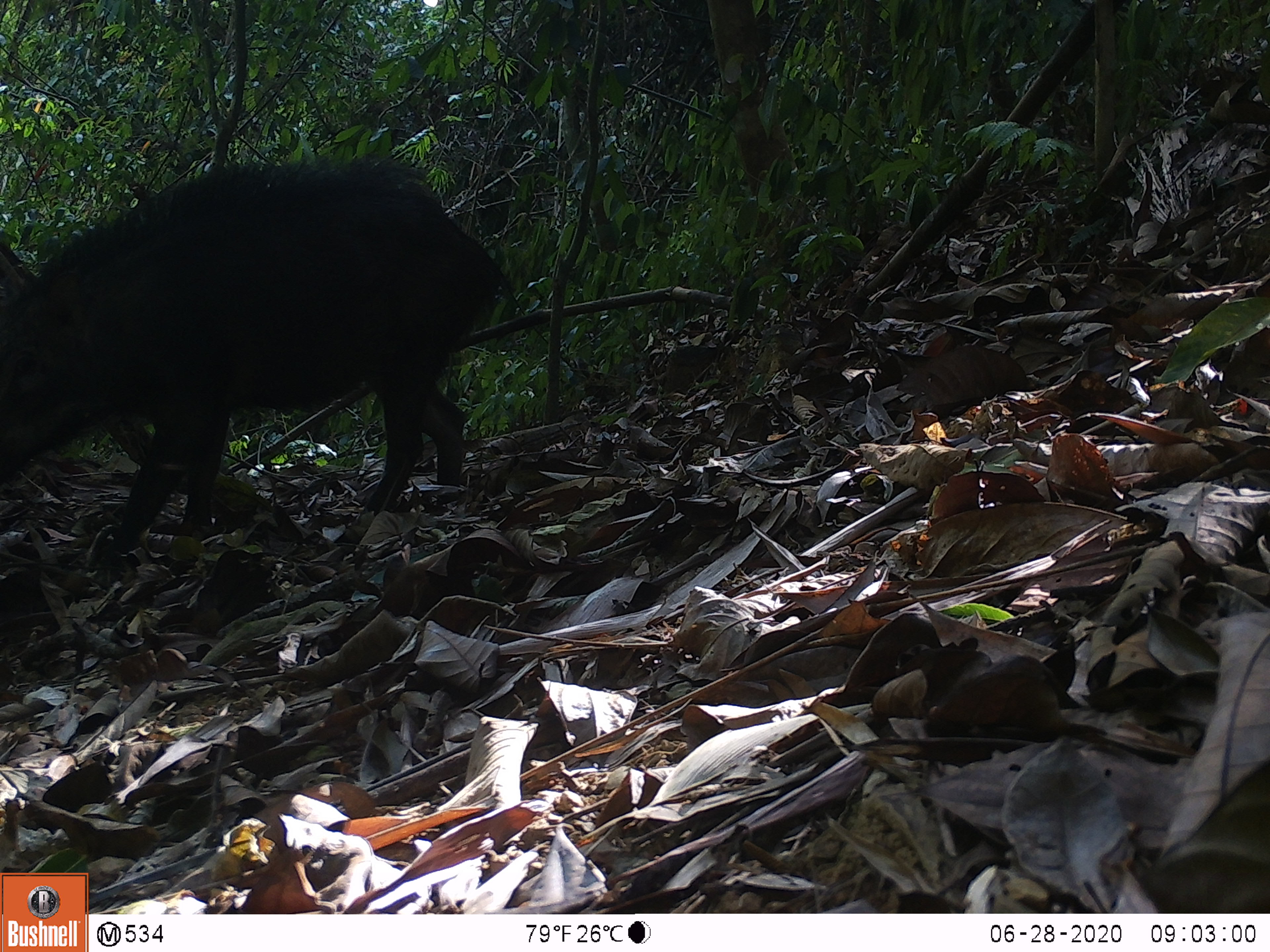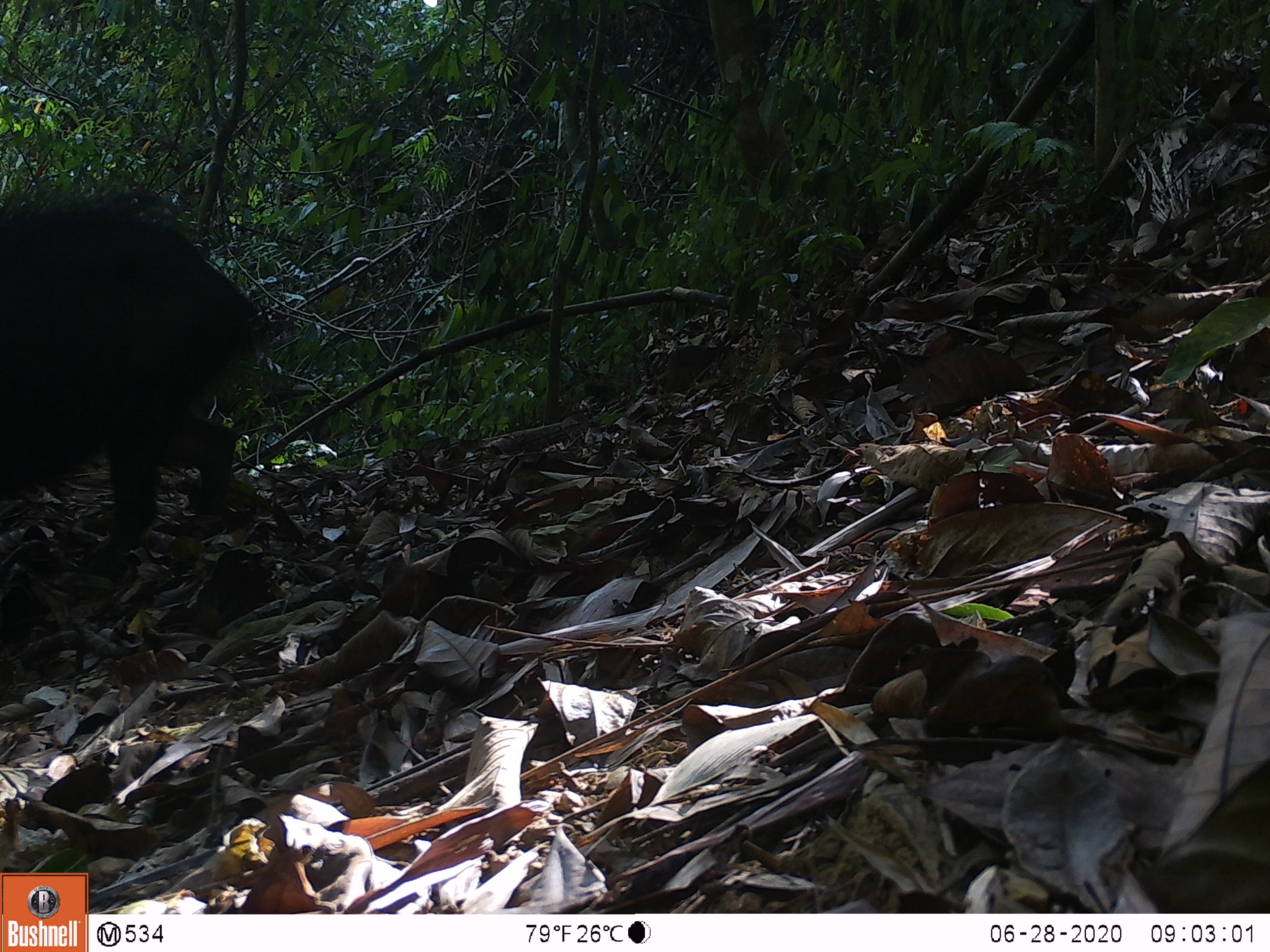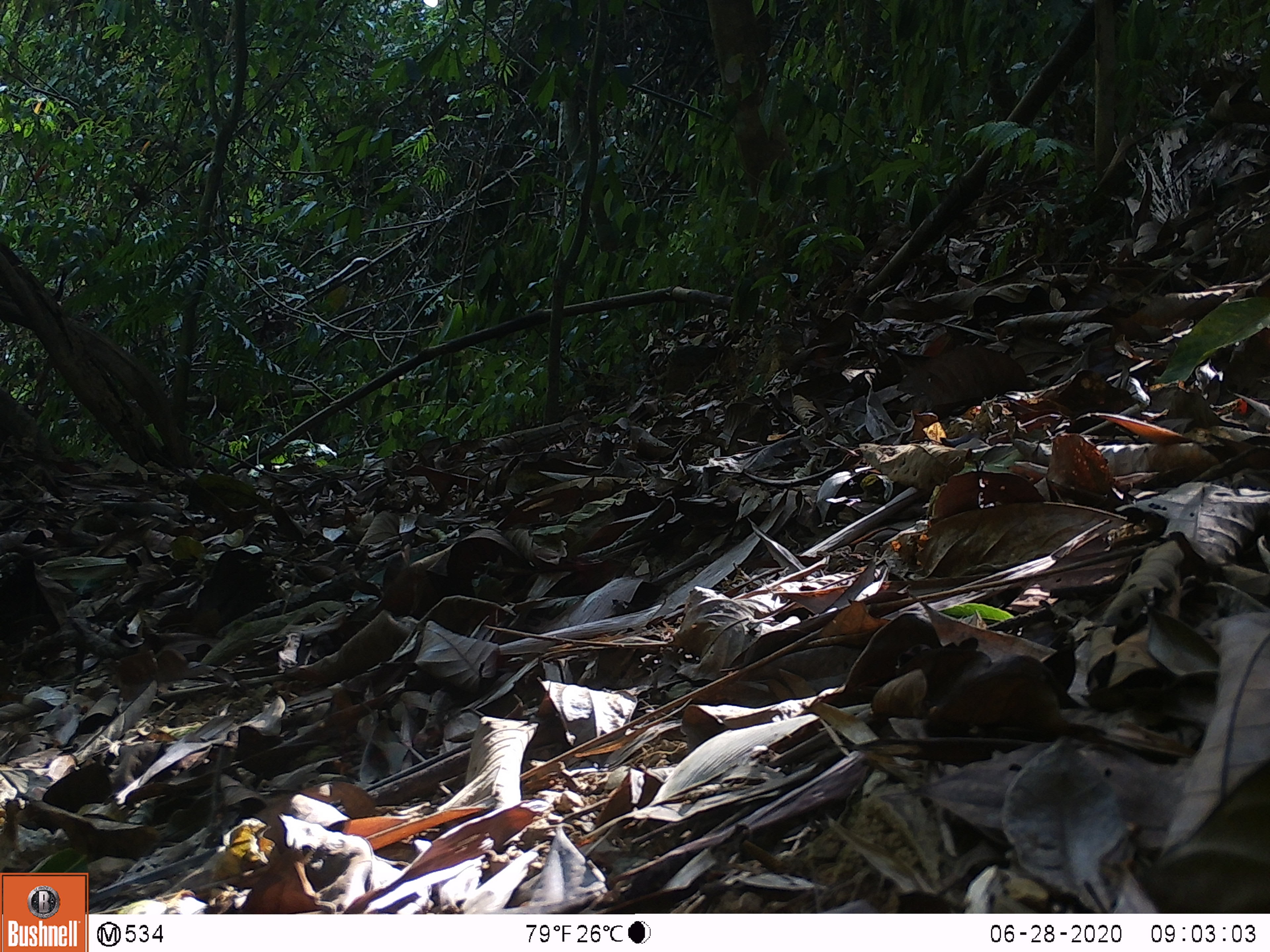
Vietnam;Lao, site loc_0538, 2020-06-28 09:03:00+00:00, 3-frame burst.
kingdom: Animalia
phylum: Chordata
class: Mammalia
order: Artiodactyla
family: Suidae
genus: Sus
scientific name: Sus scrofa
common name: eurasian wild pig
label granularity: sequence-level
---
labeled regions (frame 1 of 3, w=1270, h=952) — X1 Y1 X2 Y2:
eurasian wild pig: 0 152 508 551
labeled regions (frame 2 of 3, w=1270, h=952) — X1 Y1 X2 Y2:
eurasian wild pig: 0 187 274 579